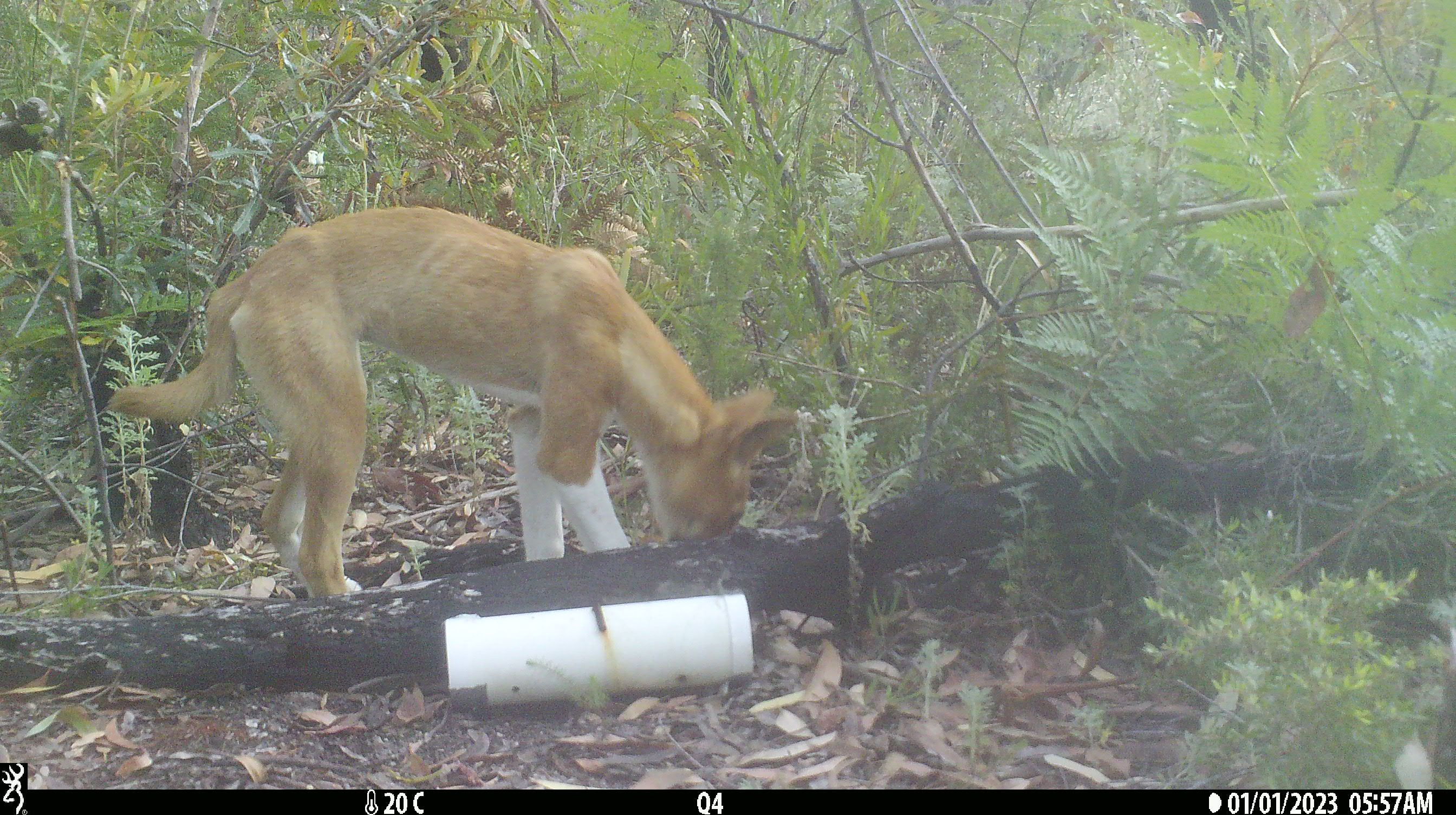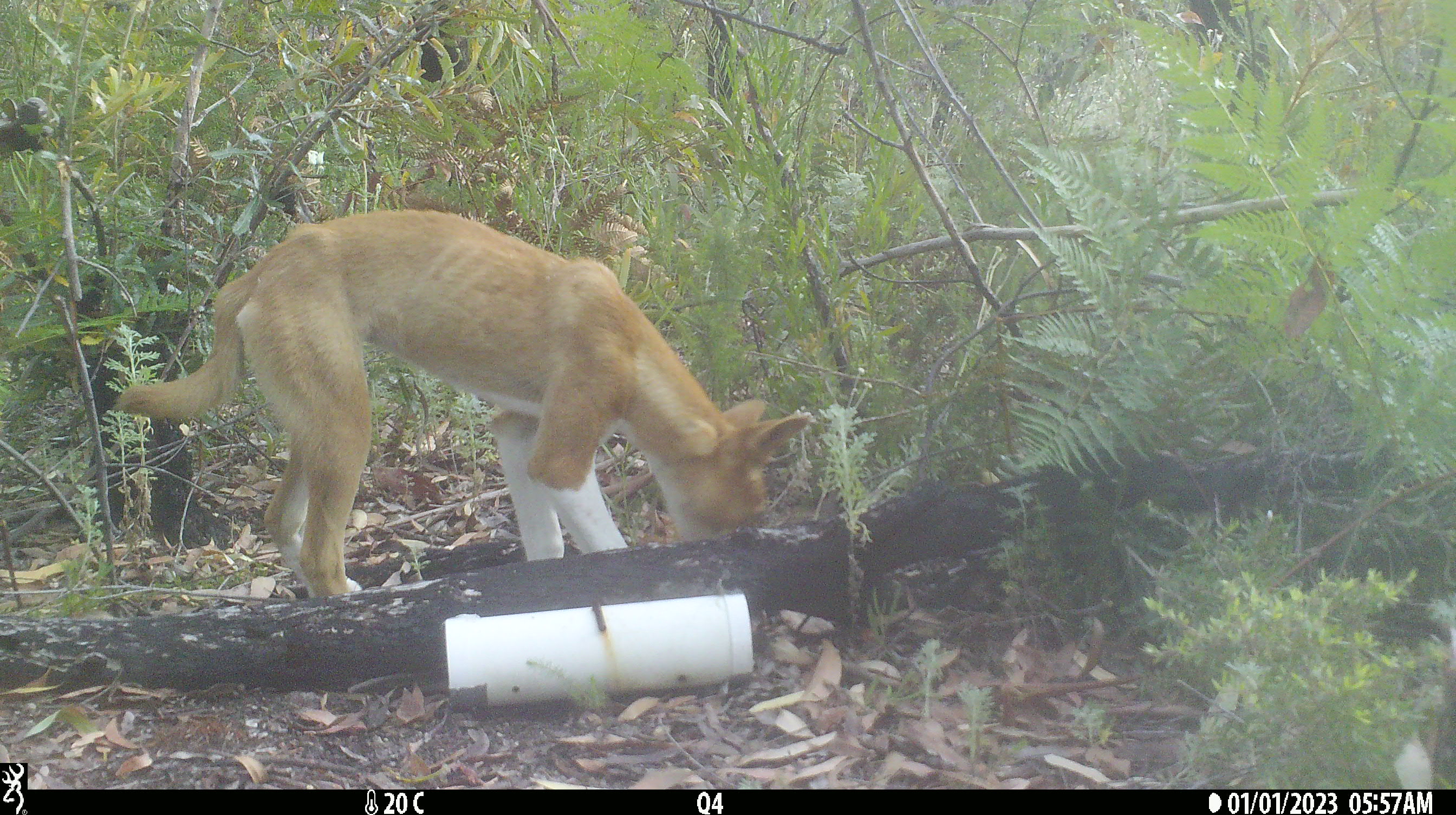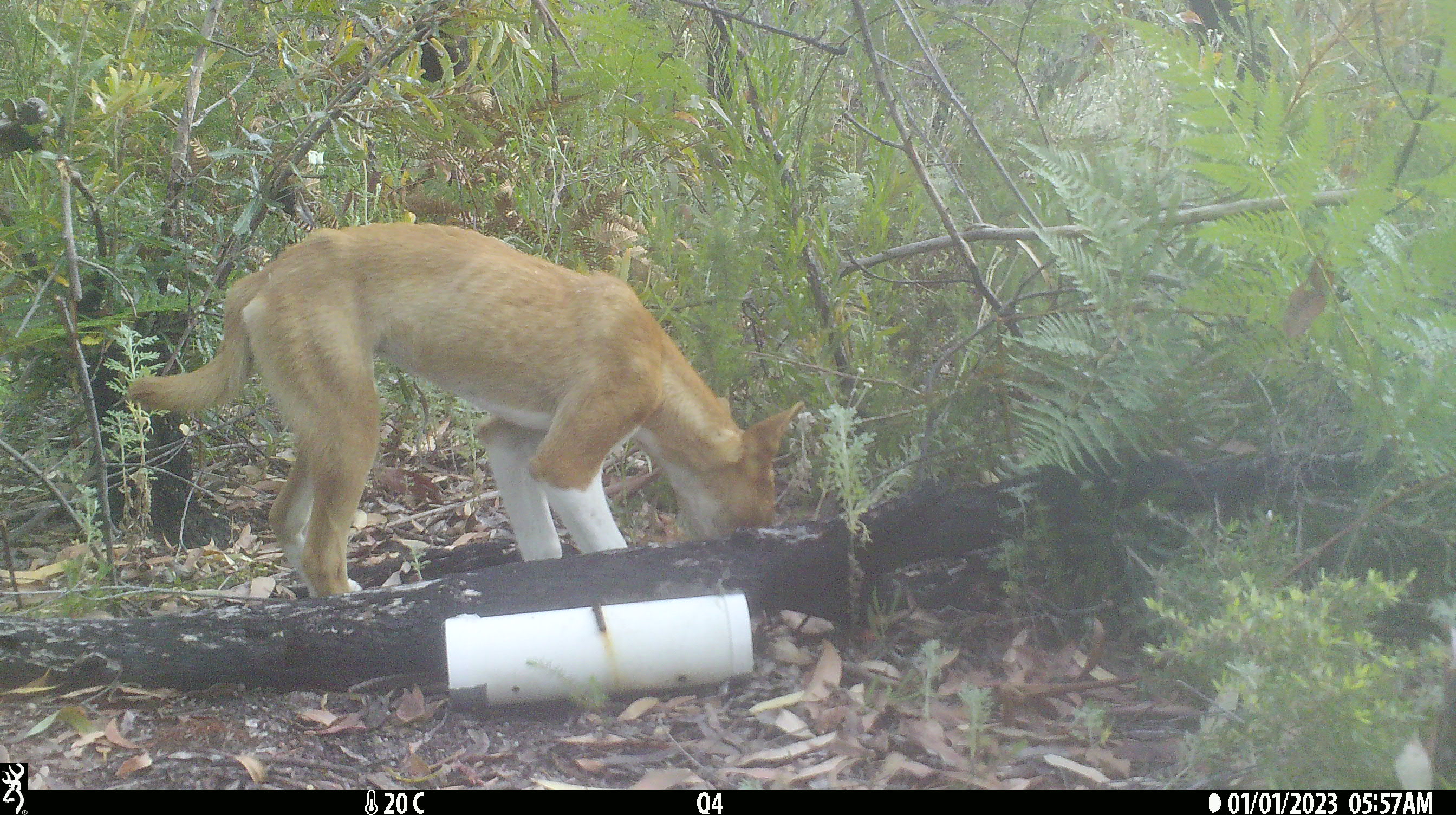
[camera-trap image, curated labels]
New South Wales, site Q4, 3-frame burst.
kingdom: Animalia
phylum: Chordata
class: Mammalia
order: Carnivora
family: Canidae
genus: Canis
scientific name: Canis familiaris dingo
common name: dingo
Dingo (Canis familiaris dingo).